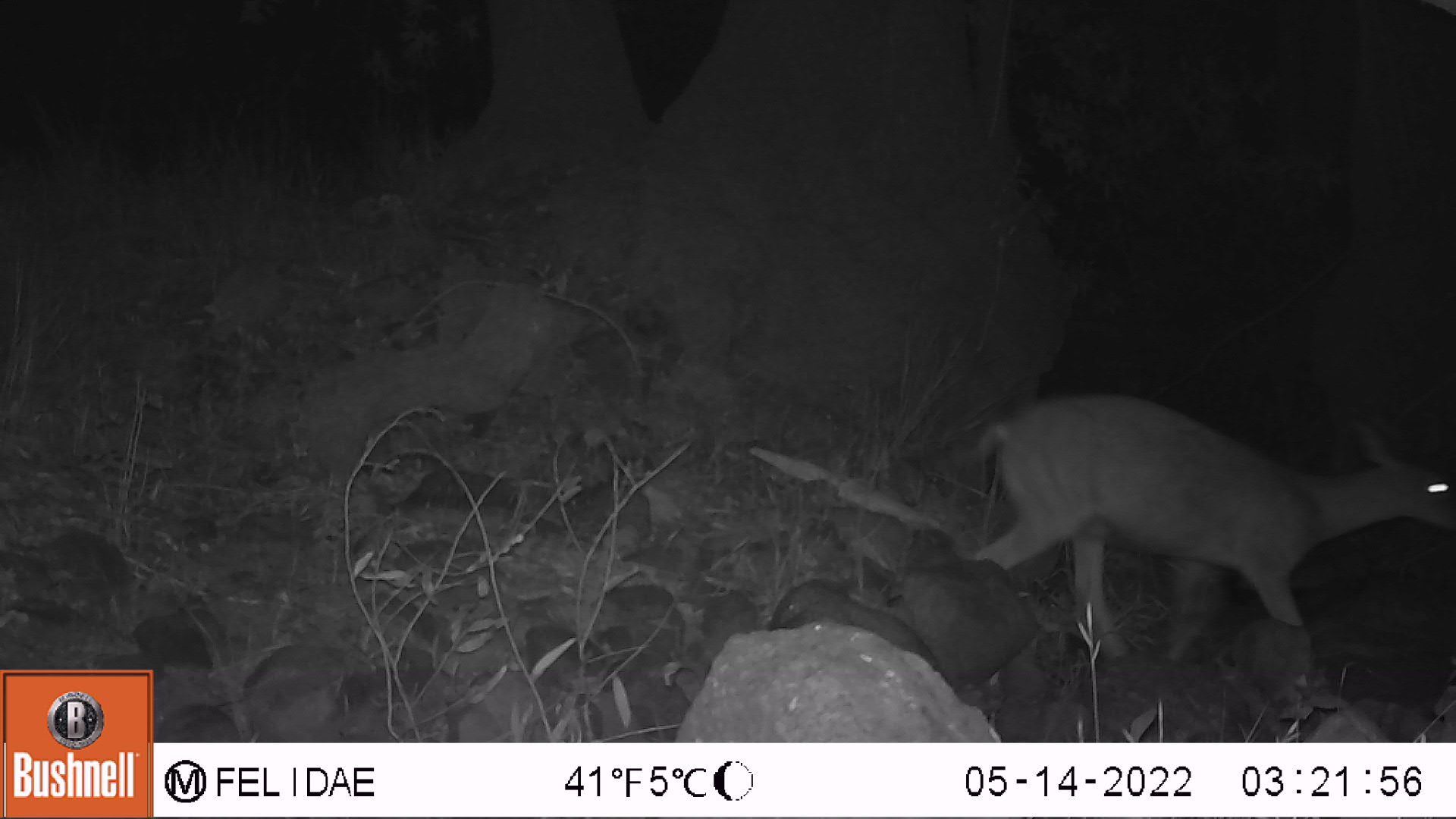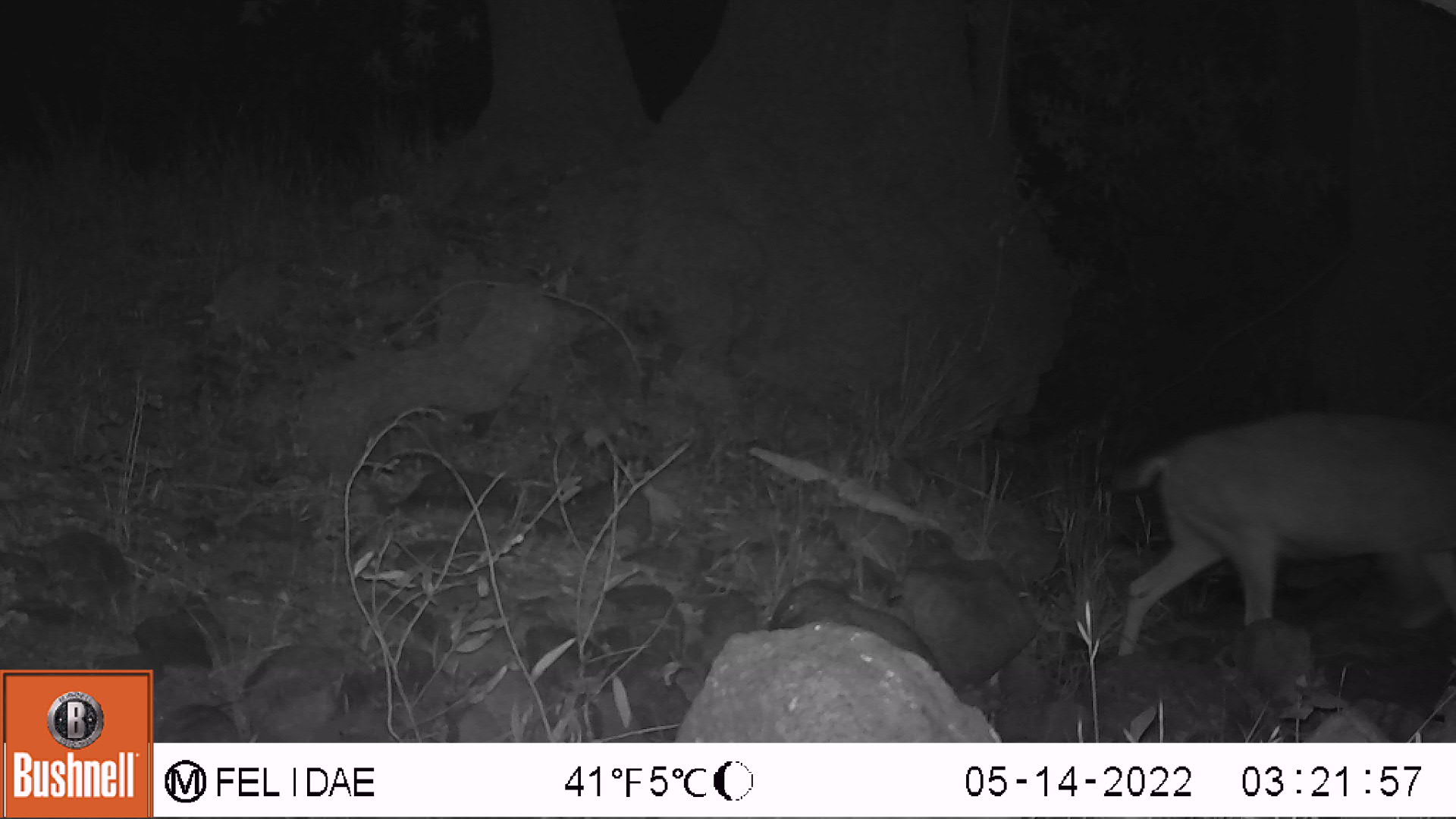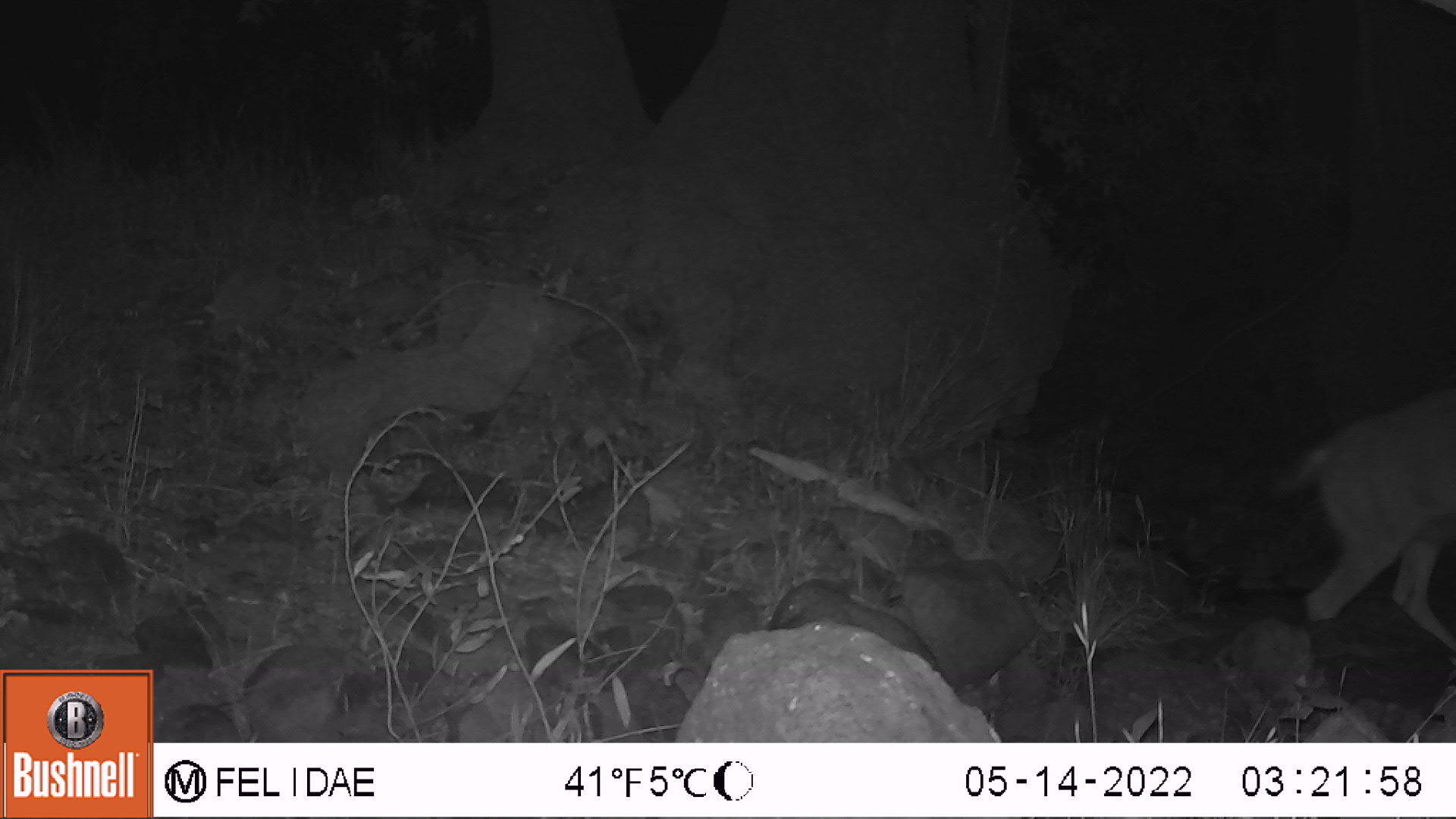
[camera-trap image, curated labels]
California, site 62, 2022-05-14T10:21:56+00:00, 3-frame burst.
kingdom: Animalia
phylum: Chordata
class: Mammalia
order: Artiodactyla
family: Cervidae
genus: Odocoileus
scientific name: Odocoileus hemionus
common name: mule deer